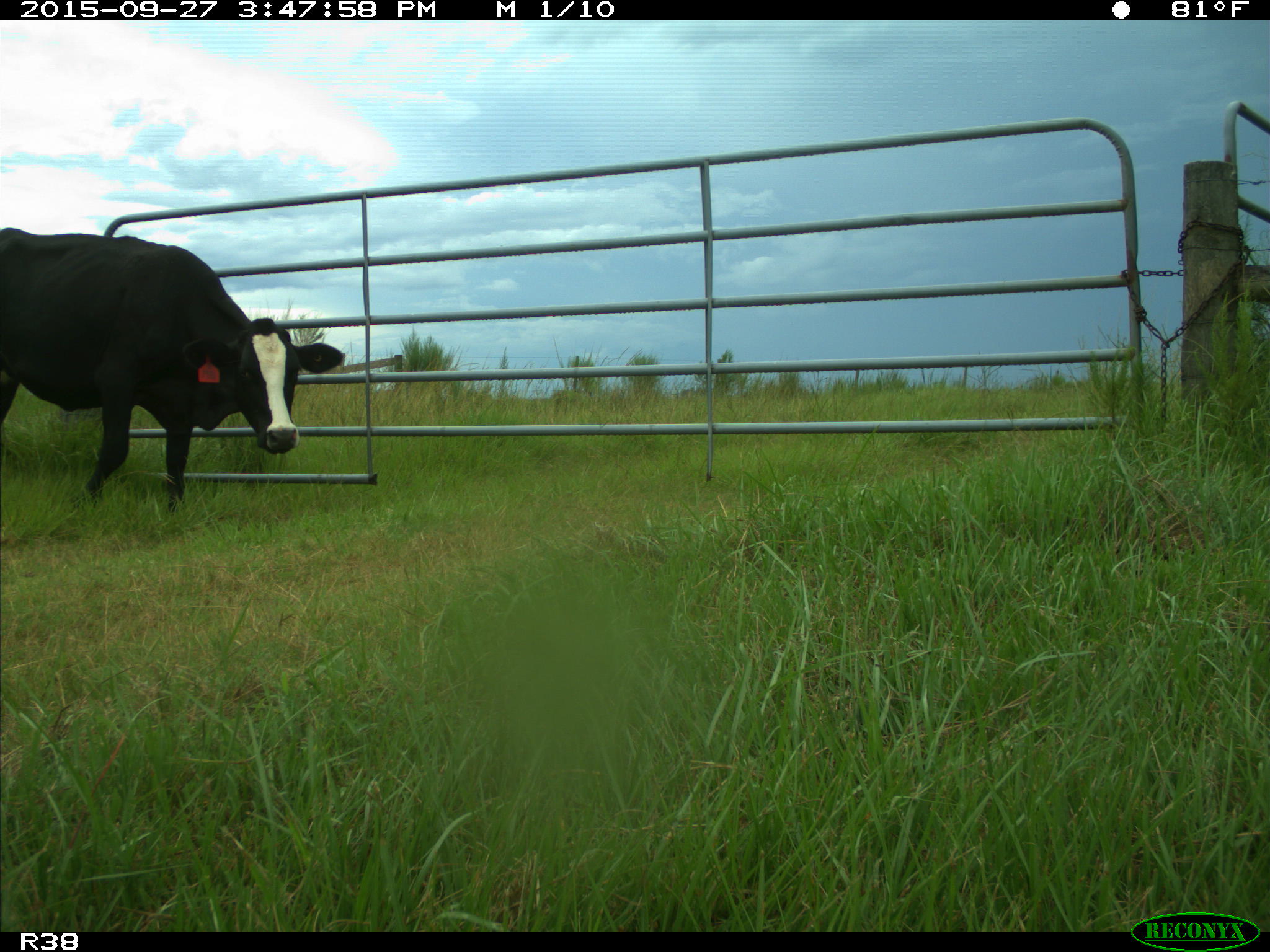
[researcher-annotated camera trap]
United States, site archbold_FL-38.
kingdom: Animalia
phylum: Chordata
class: Mammalia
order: Artiodactyla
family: Bovidae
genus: Bos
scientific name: Bos taurus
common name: domestic cow